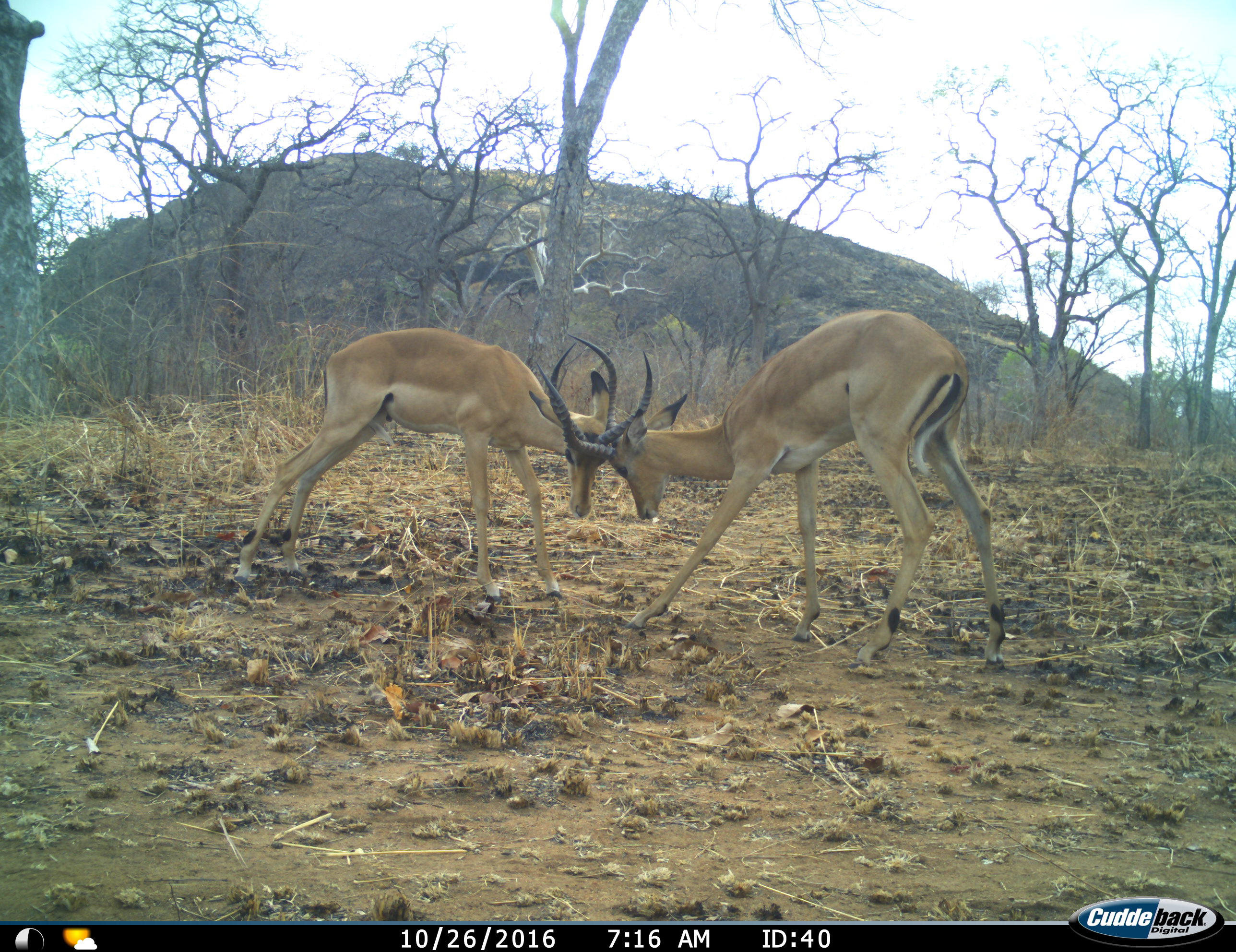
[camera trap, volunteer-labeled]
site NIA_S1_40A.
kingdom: Animalia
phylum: Chordata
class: Mammalia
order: Artiodactyla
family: Bovidae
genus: Aepyceros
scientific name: Aepyceros melampus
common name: impala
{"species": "impala (Aepyceros melampus)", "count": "2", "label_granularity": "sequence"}